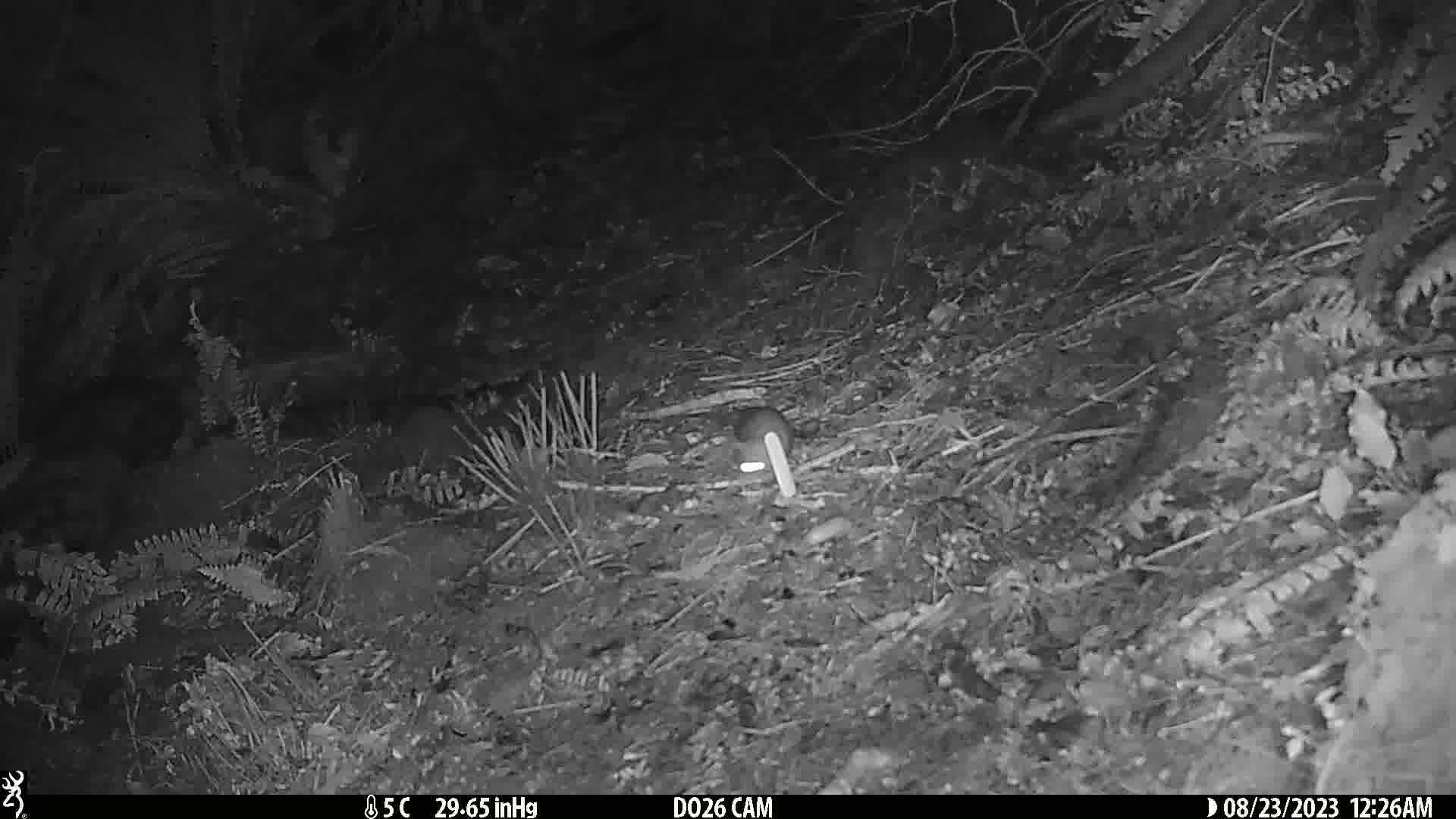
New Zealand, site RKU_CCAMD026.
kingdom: Animalia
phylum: Chordata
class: Mammalia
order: Rodentia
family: Muridae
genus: Rattus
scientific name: Rattus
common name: rat